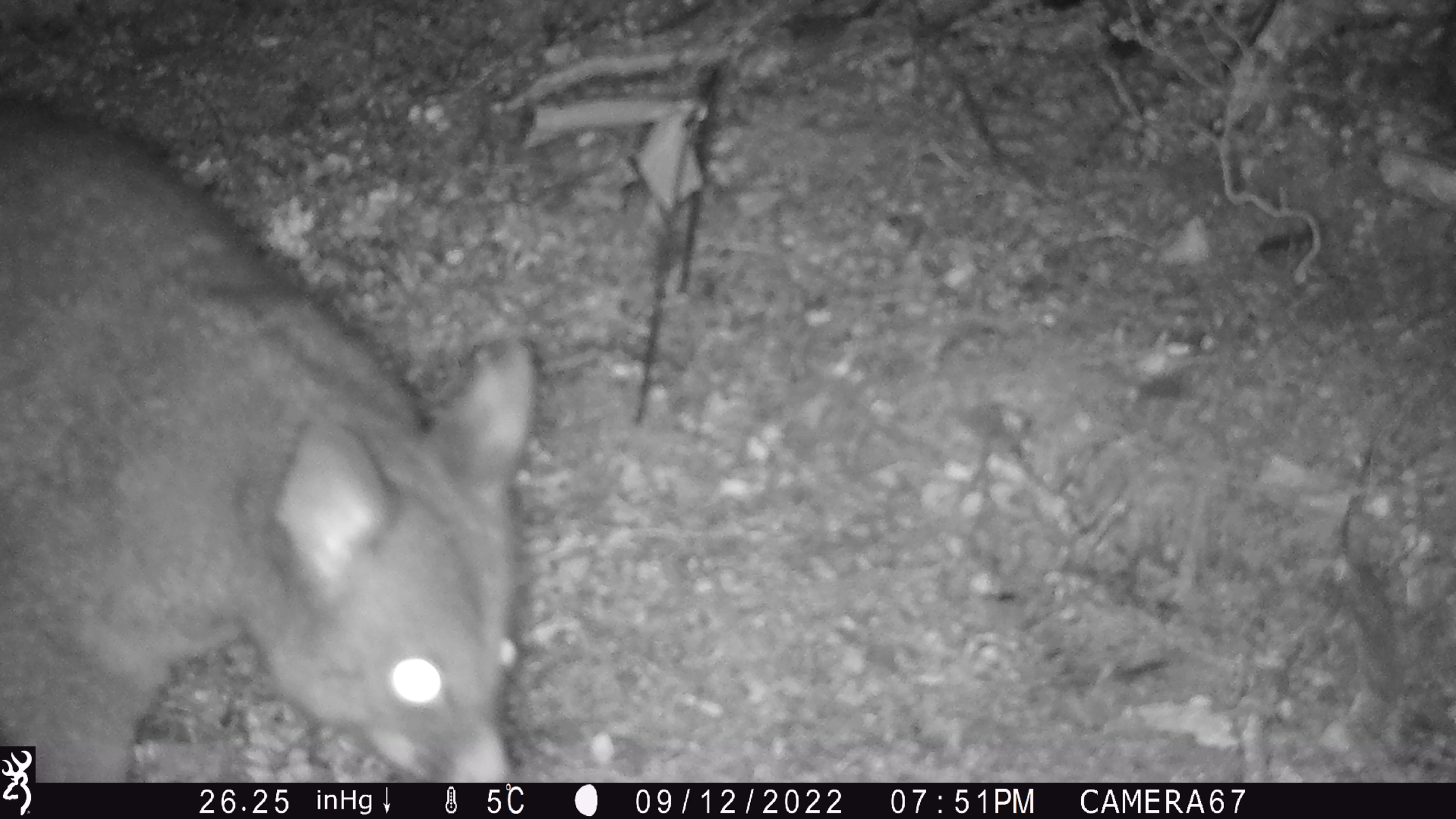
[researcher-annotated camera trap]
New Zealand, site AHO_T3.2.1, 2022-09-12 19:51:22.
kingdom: Animalia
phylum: Chordata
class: Mammalia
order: Diprotodontia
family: Phalangeridae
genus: Trichosurus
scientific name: Trichosurus vulpecula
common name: common brushtail possum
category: possum